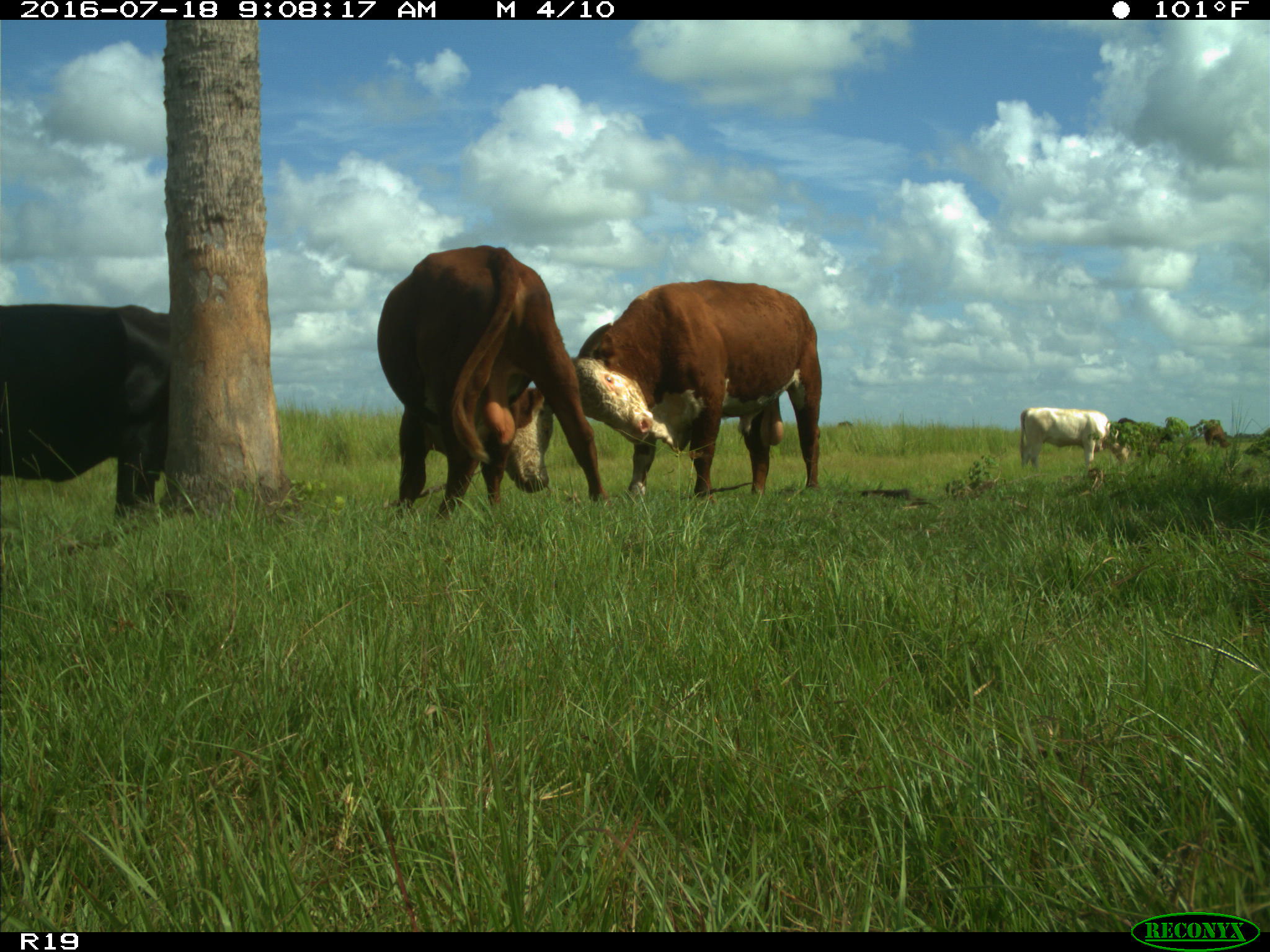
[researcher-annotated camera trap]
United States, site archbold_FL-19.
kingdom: Animalia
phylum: Chordata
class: Mammalia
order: Artiodactyla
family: Bovidae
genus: Bos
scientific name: Bos taurus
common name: domestic cow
Bos taurus (domestic cow).